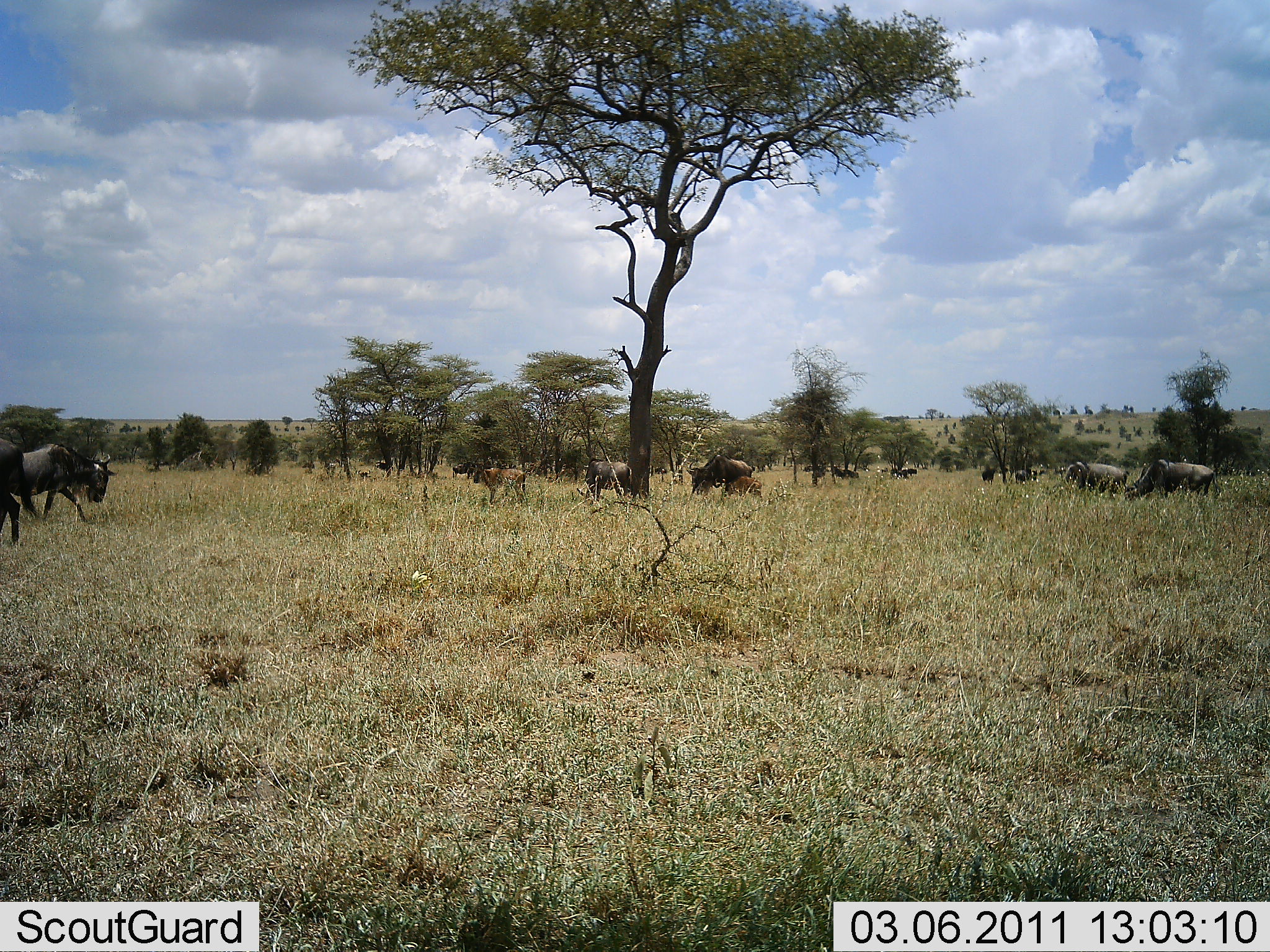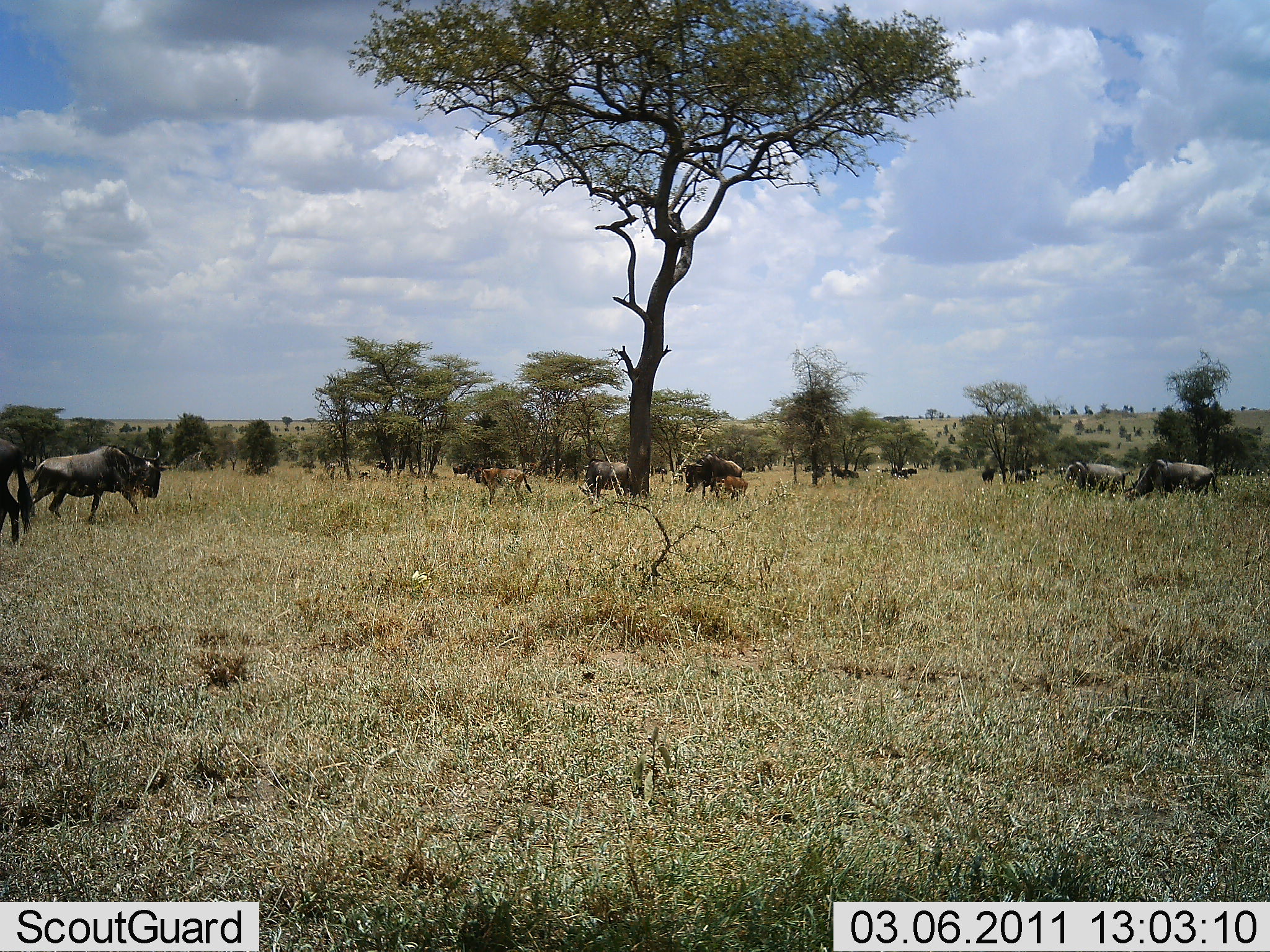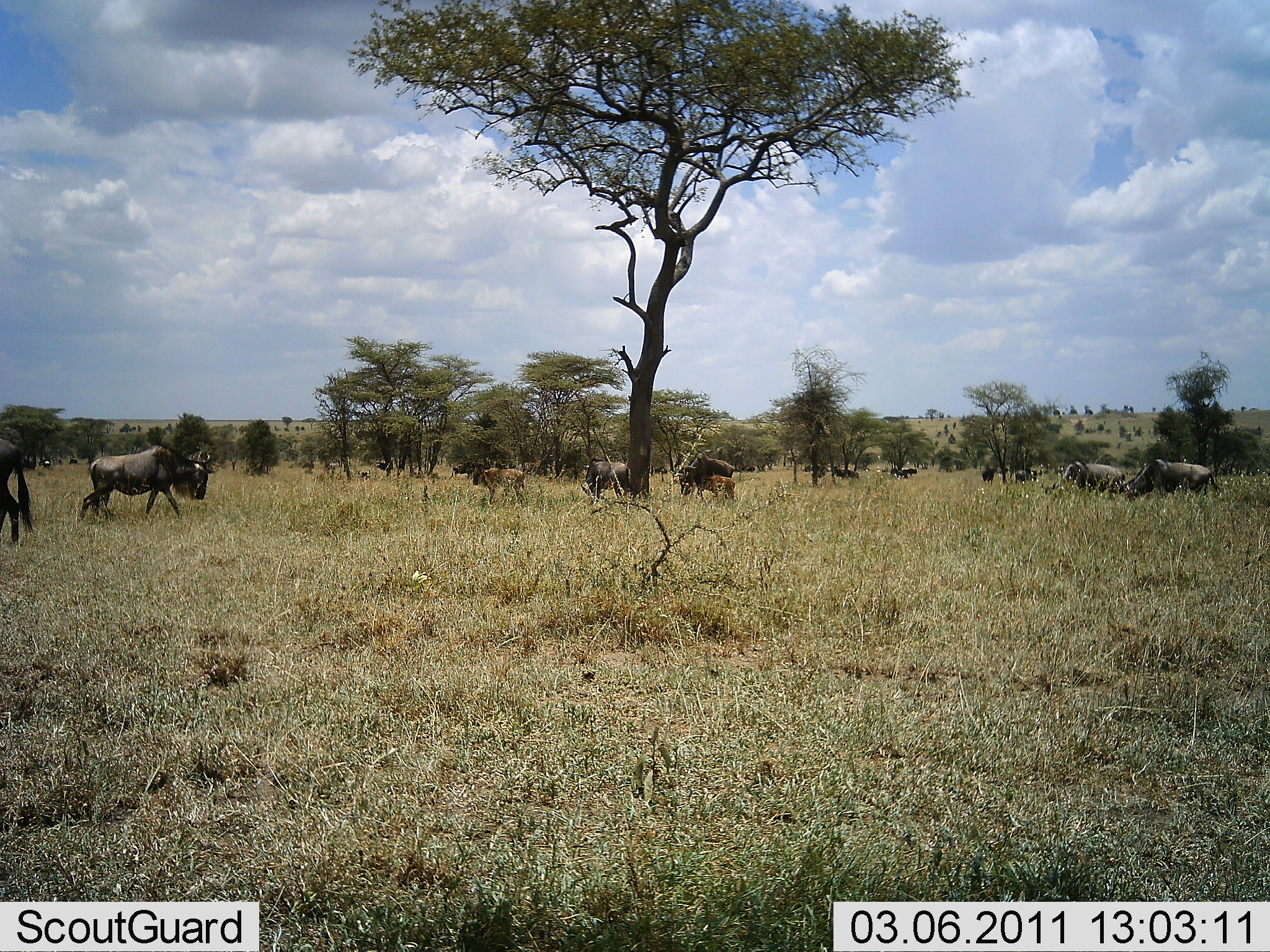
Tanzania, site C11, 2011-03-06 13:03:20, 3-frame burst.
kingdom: Animalia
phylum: Chordata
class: Mammalia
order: Artiodactyla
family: Bovidae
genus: Connochaetes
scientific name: Connochaetes taurinus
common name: blue wildebeest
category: wildebeest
Wildebeest (blue wildebeest) (Connochaetes taurinus), count 11-50. Behavior (volunteer vote fractions): standing 50%, resting 10%, moving 70%, interacting 0%. Young present (vote fraction): 30%. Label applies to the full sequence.